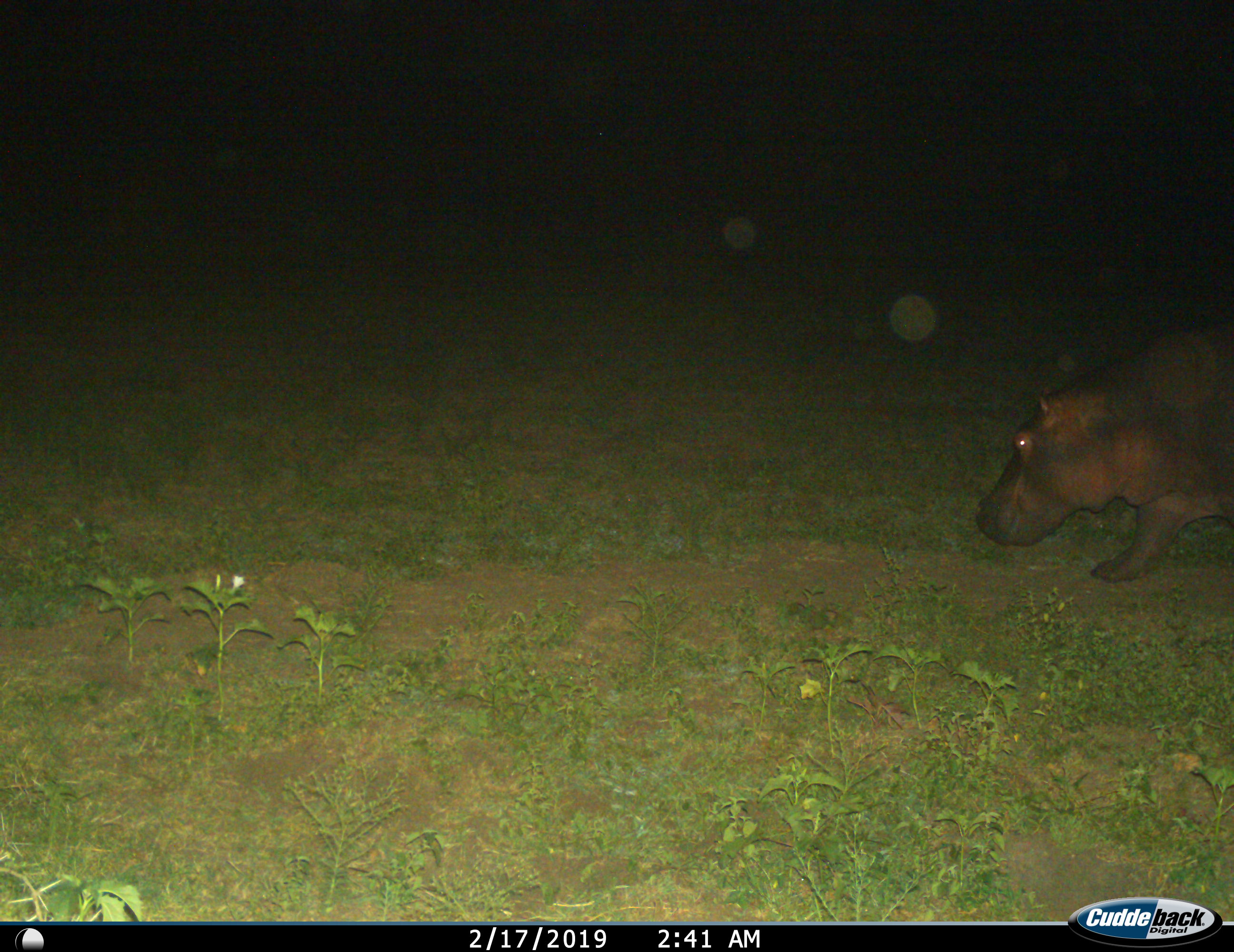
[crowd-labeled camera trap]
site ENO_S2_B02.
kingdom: Animalia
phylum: Chordata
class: Mammalia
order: Artiodactyla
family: Hippopotamidae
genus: Hippopotamus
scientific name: Hippopotamus amphibius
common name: hippopotamus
Hippopotamus (Hippopotamus amphibius), count 1. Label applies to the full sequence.